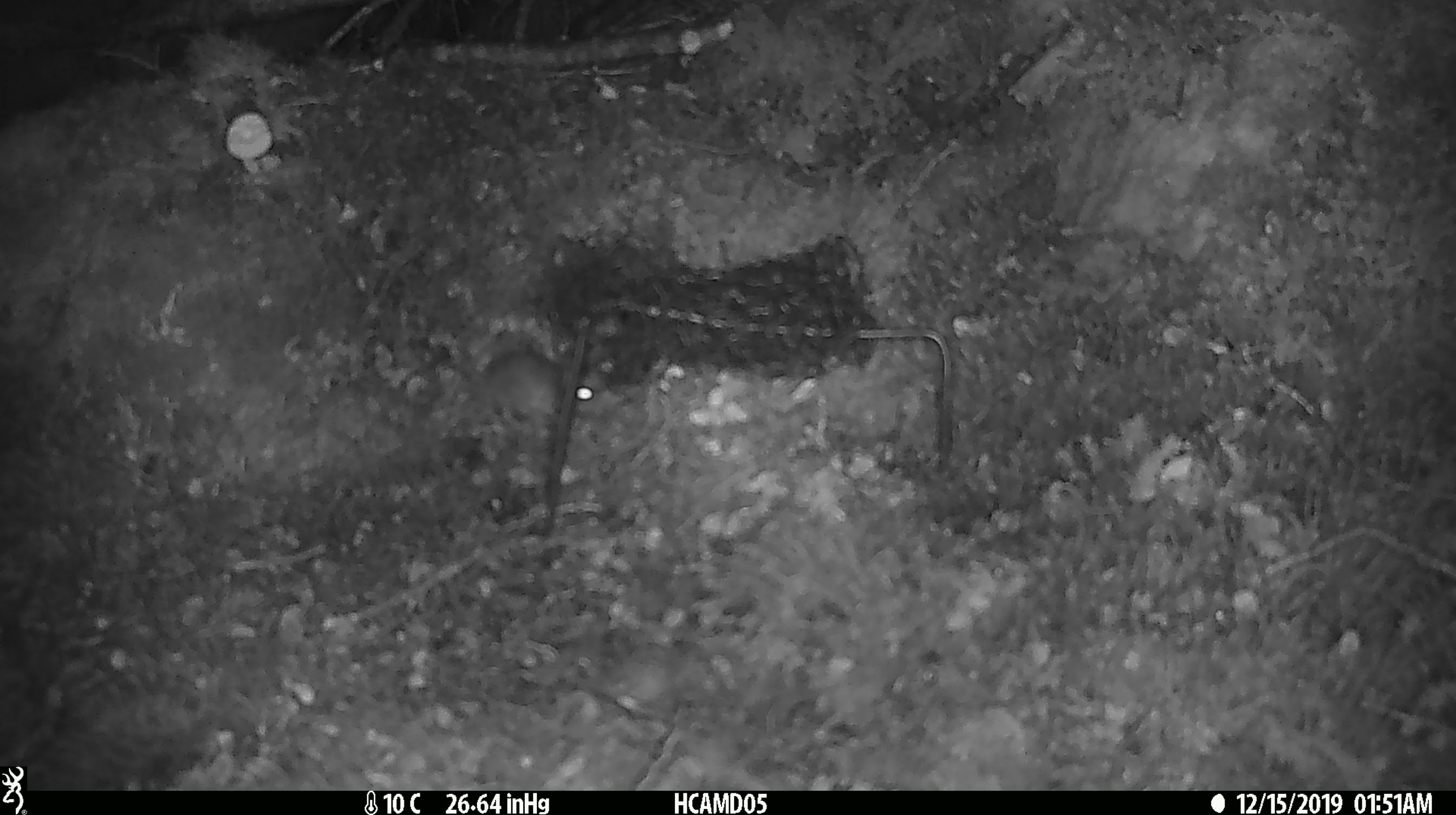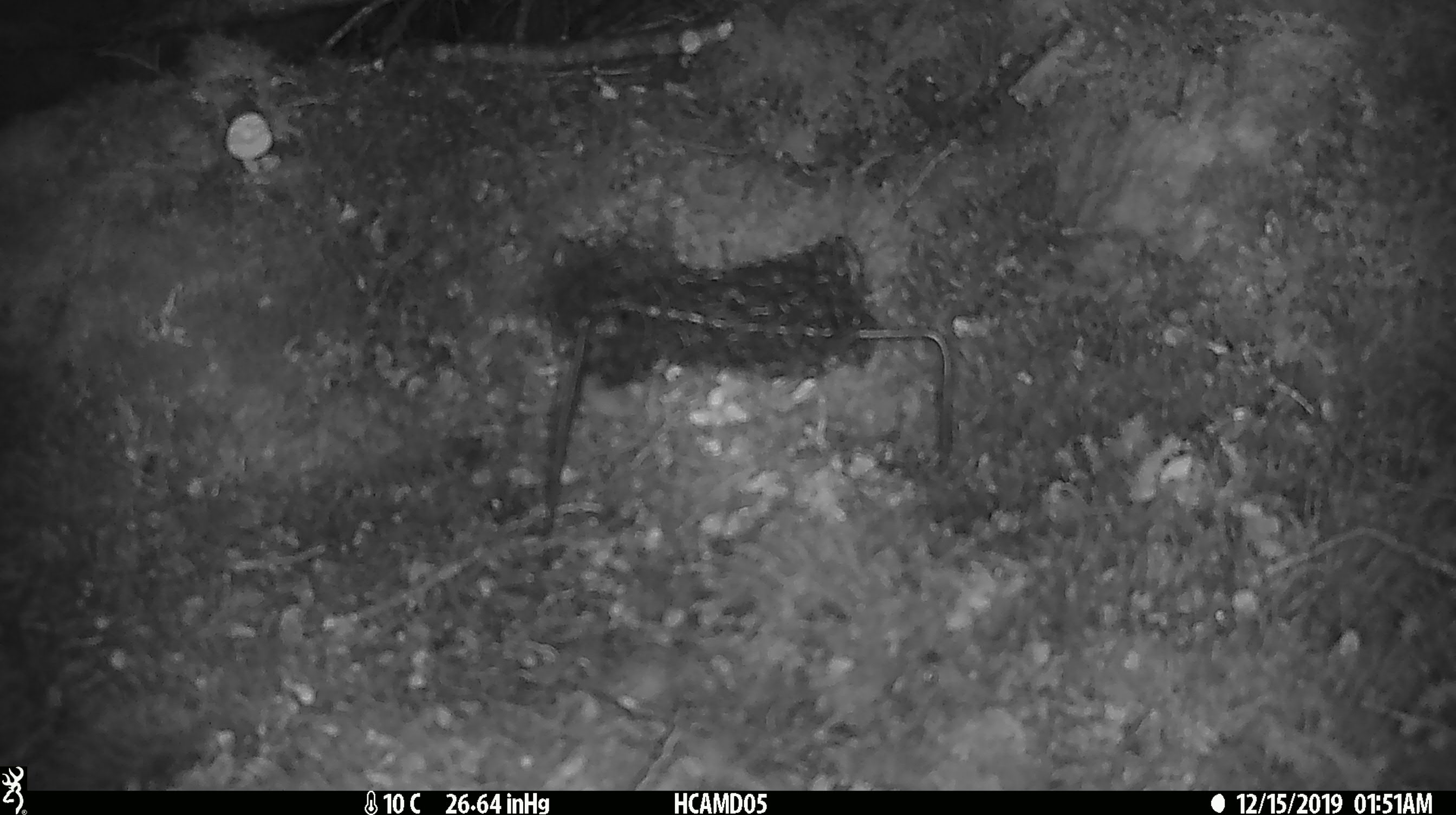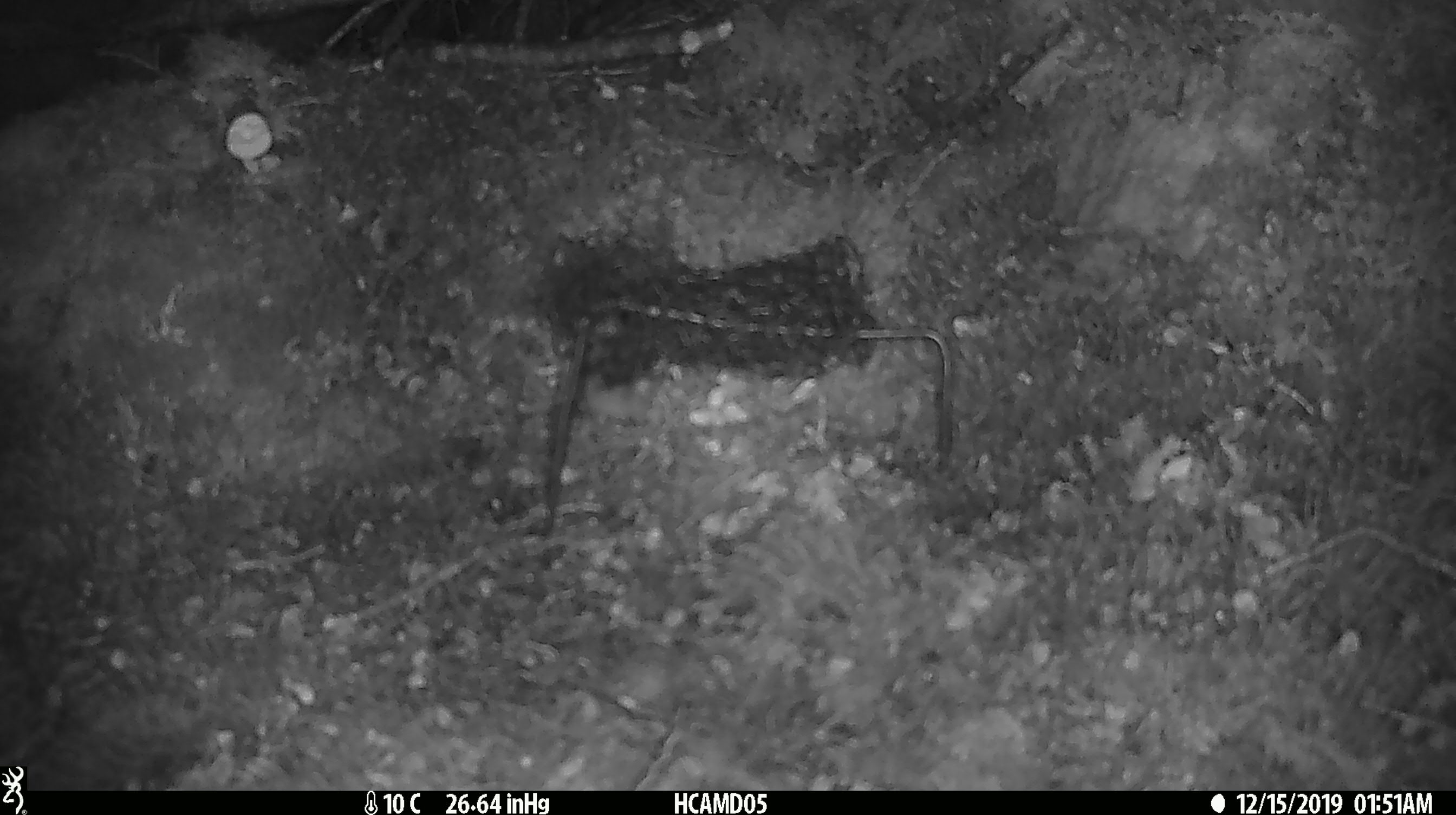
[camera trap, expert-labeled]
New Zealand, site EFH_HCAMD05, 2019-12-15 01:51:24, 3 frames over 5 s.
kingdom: Animalia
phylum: Chordata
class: Mammalia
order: Rodentia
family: Muridae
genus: Mus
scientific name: Mus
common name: mouse